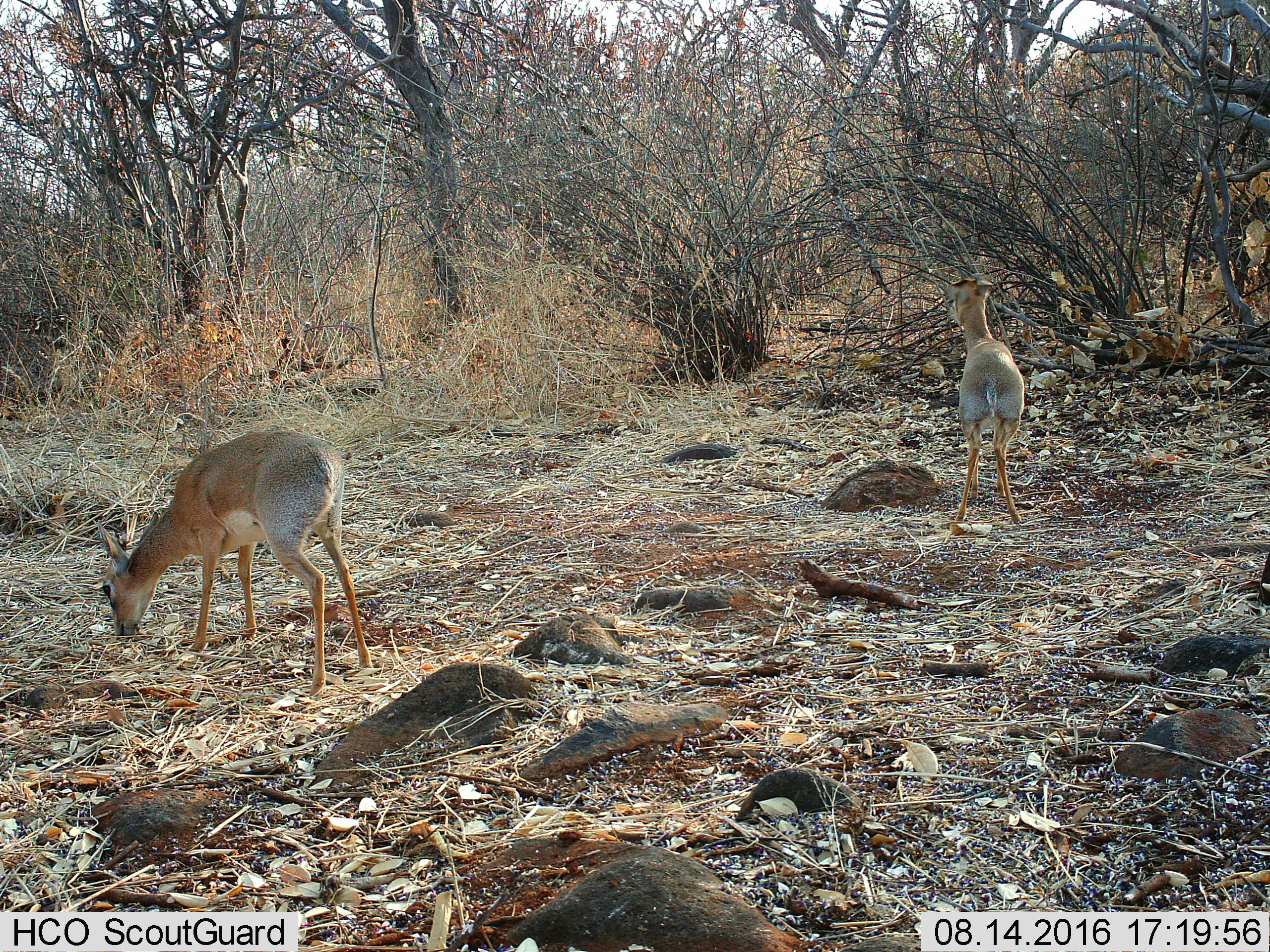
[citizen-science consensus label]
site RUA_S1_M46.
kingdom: Animalia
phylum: Chordata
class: Mammalia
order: Artiodactyla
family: Bovidae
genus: Madoqua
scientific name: Madoqua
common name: dik-dik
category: dikdik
Dikdik (dik-dik) (Madoqua), count 2. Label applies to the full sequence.